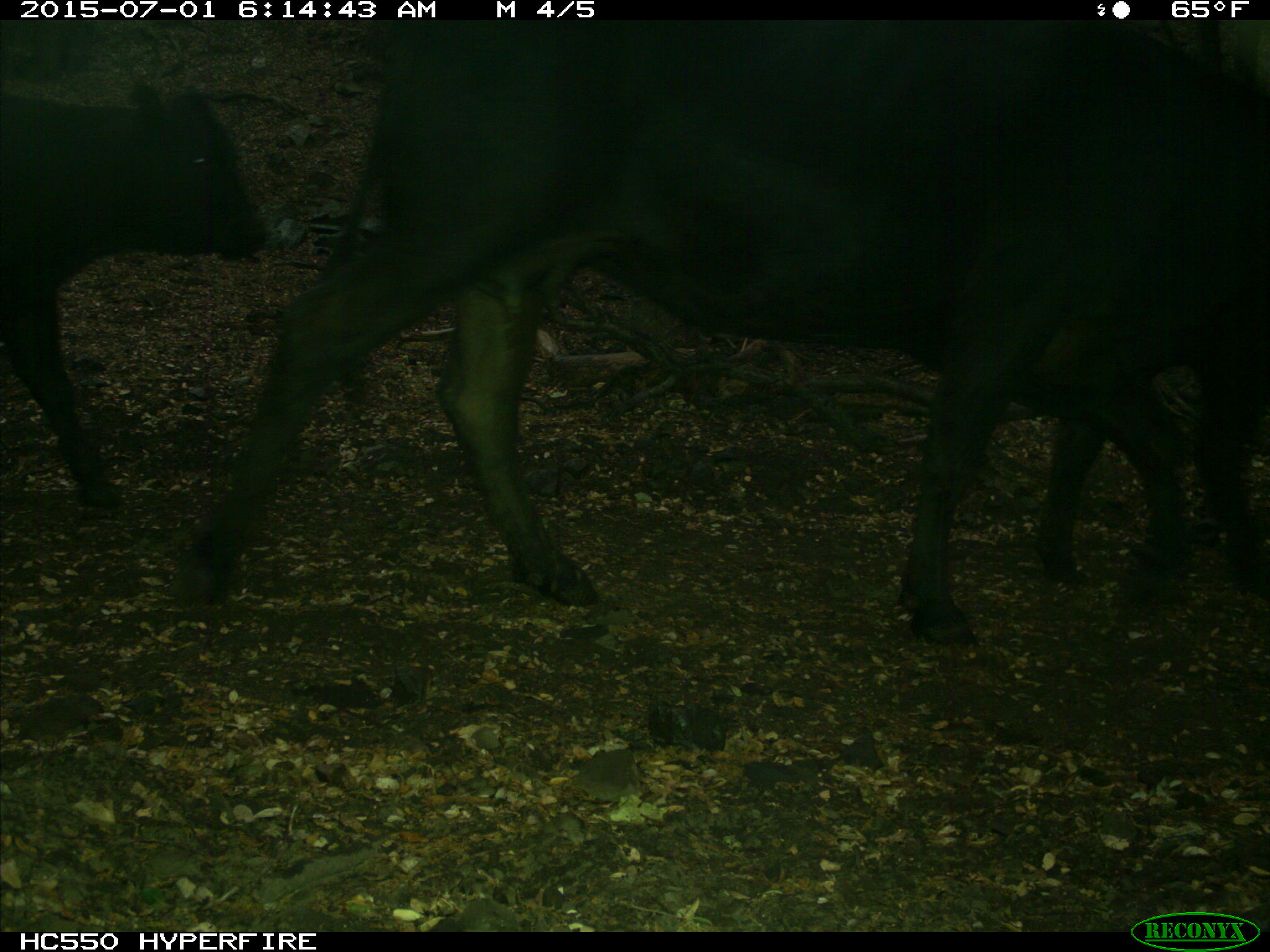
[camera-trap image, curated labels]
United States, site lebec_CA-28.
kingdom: Animalia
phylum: Chordata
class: Mammalia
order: Artiodactyla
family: Bovidae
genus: Bos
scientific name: Bos taurus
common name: domestic cow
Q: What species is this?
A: Bos taurus (domestic cow).